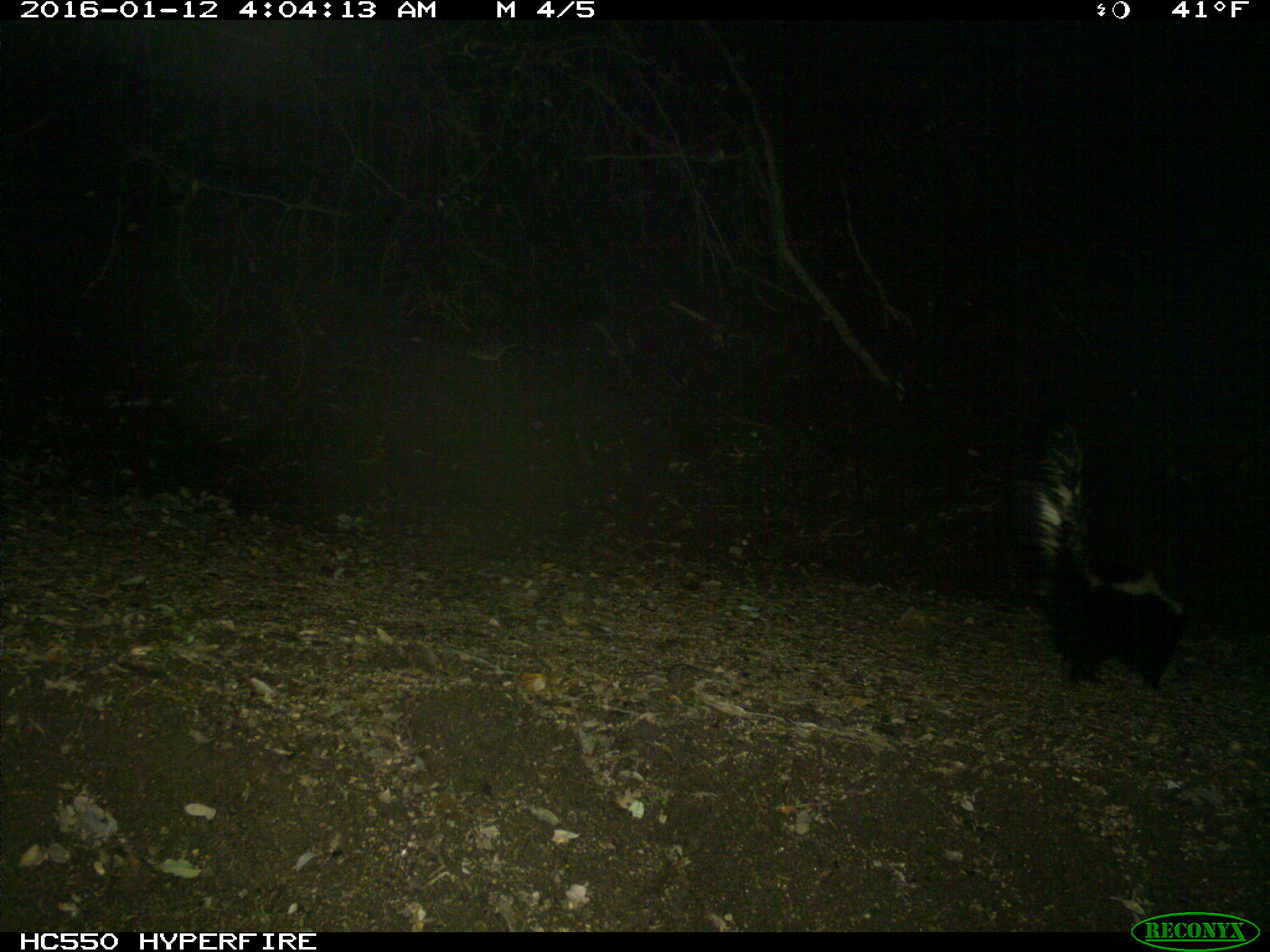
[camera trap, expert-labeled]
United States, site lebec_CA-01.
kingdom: Animalia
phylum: Chordata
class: Mammalia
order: Carnivora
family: Mephitidae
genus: Mephitis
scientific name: Mephitis mephitis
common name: striped skunk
Mephitis mephitis (striped skunk).